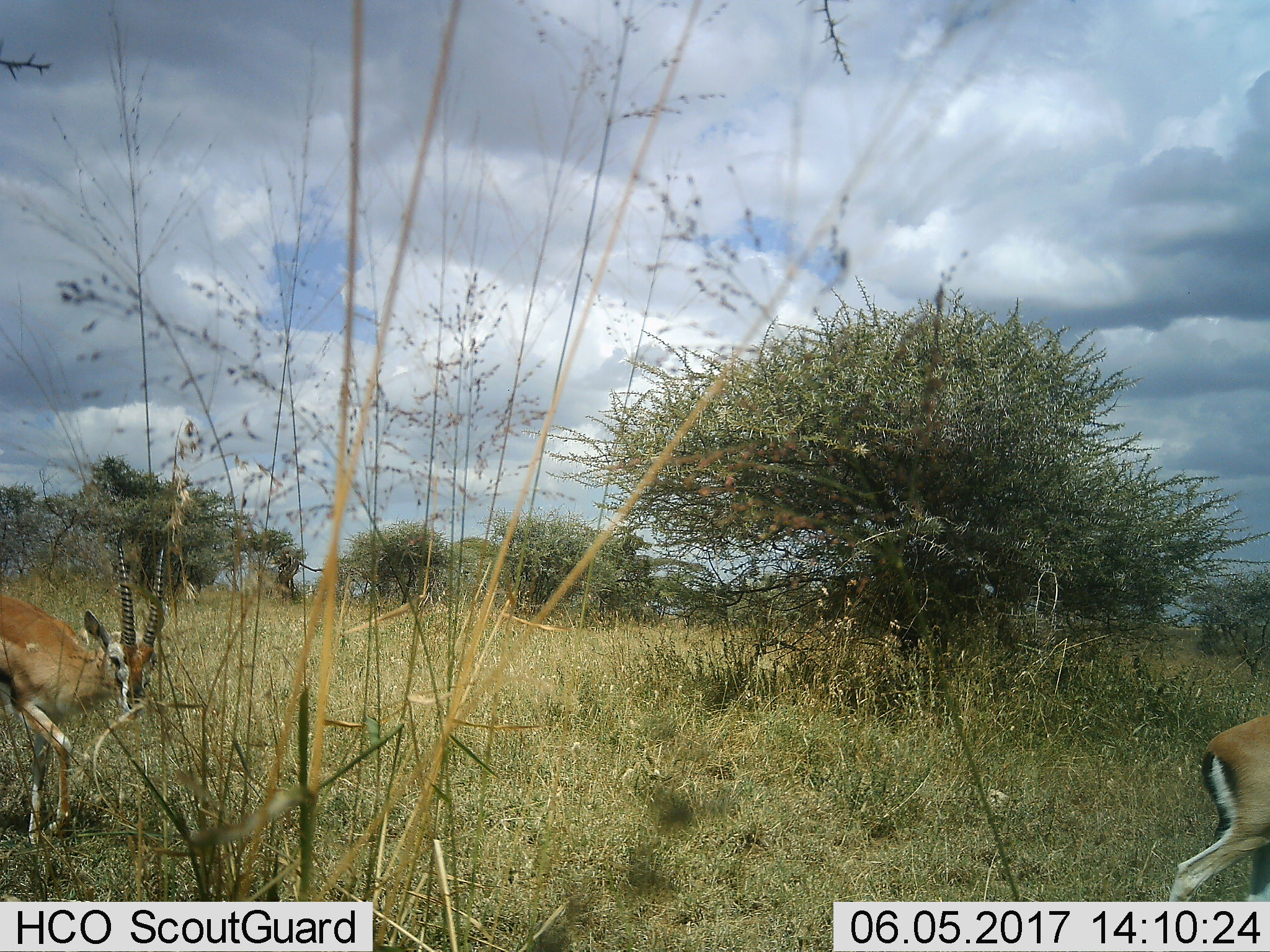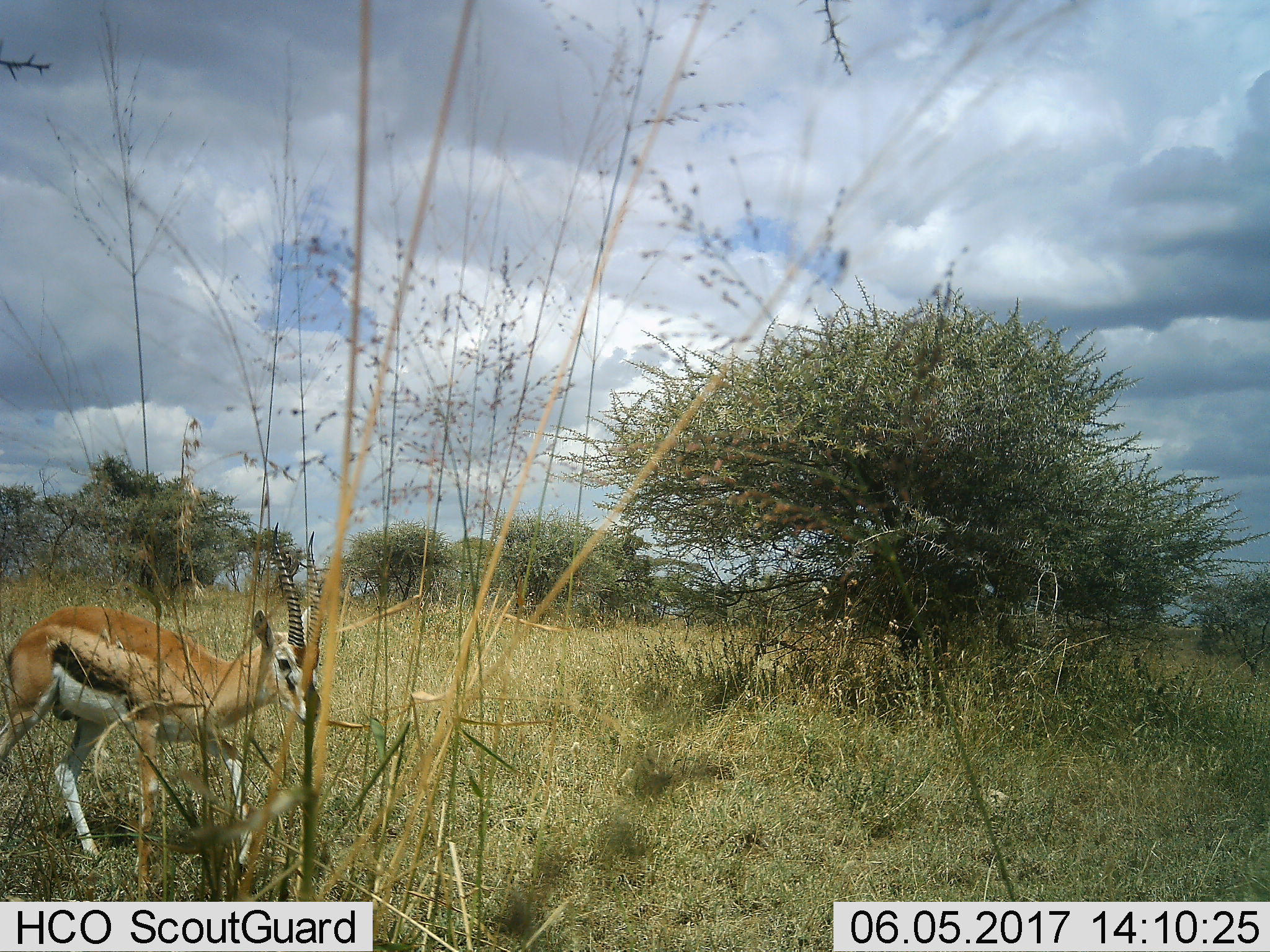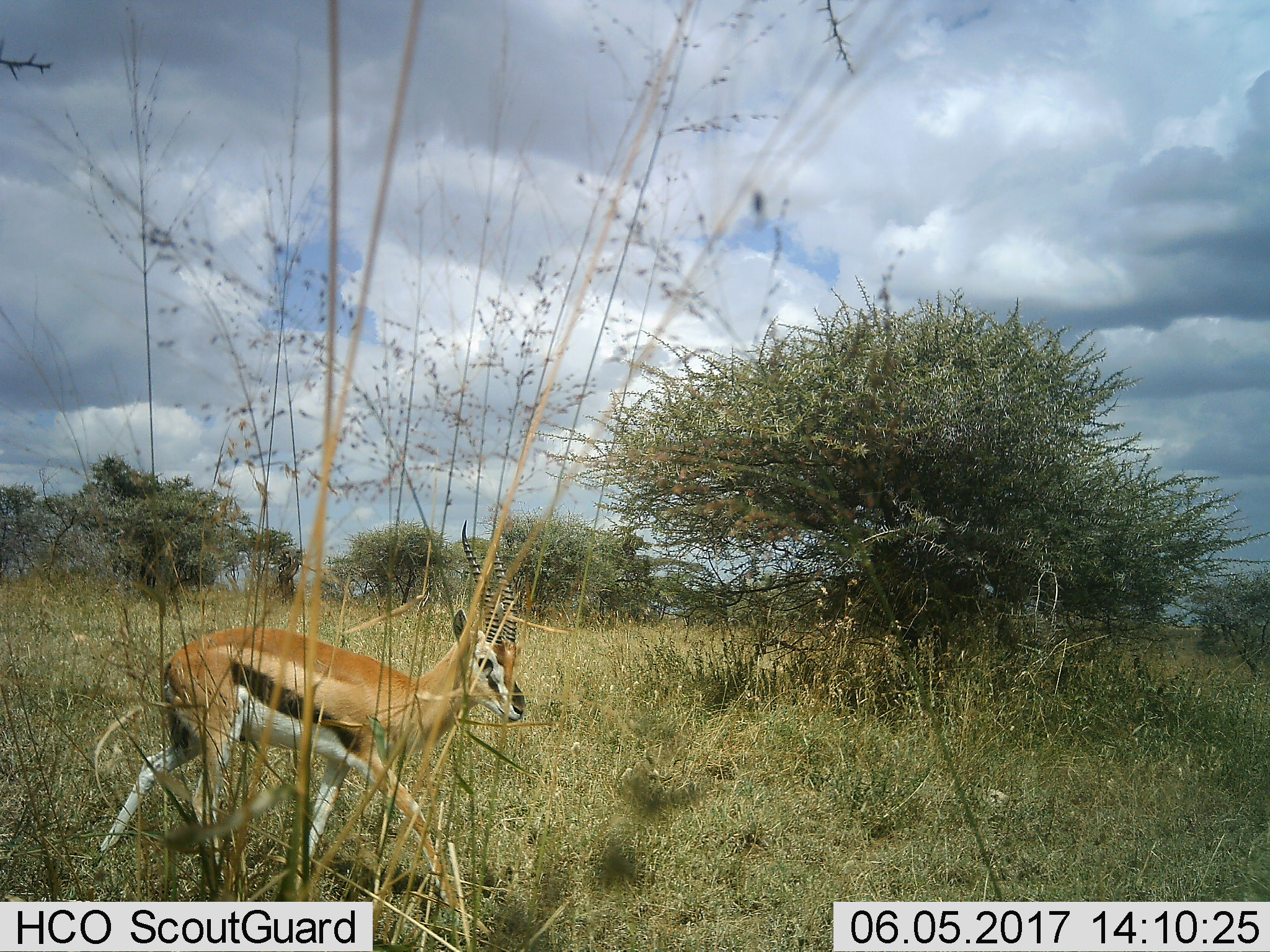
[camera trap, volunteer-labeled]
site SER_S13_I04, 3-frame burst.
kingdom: Animalia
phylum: Chordata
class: Mammalia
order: Artiodactyla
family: Bovidae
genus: Eudorcas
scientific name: Eudorcas thomsonii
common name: thomson's gazelle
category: gazellethomsons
Gazellethomsons (thomson's gazelle) (Eudorcas thomsonii), count 2. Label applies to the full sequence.